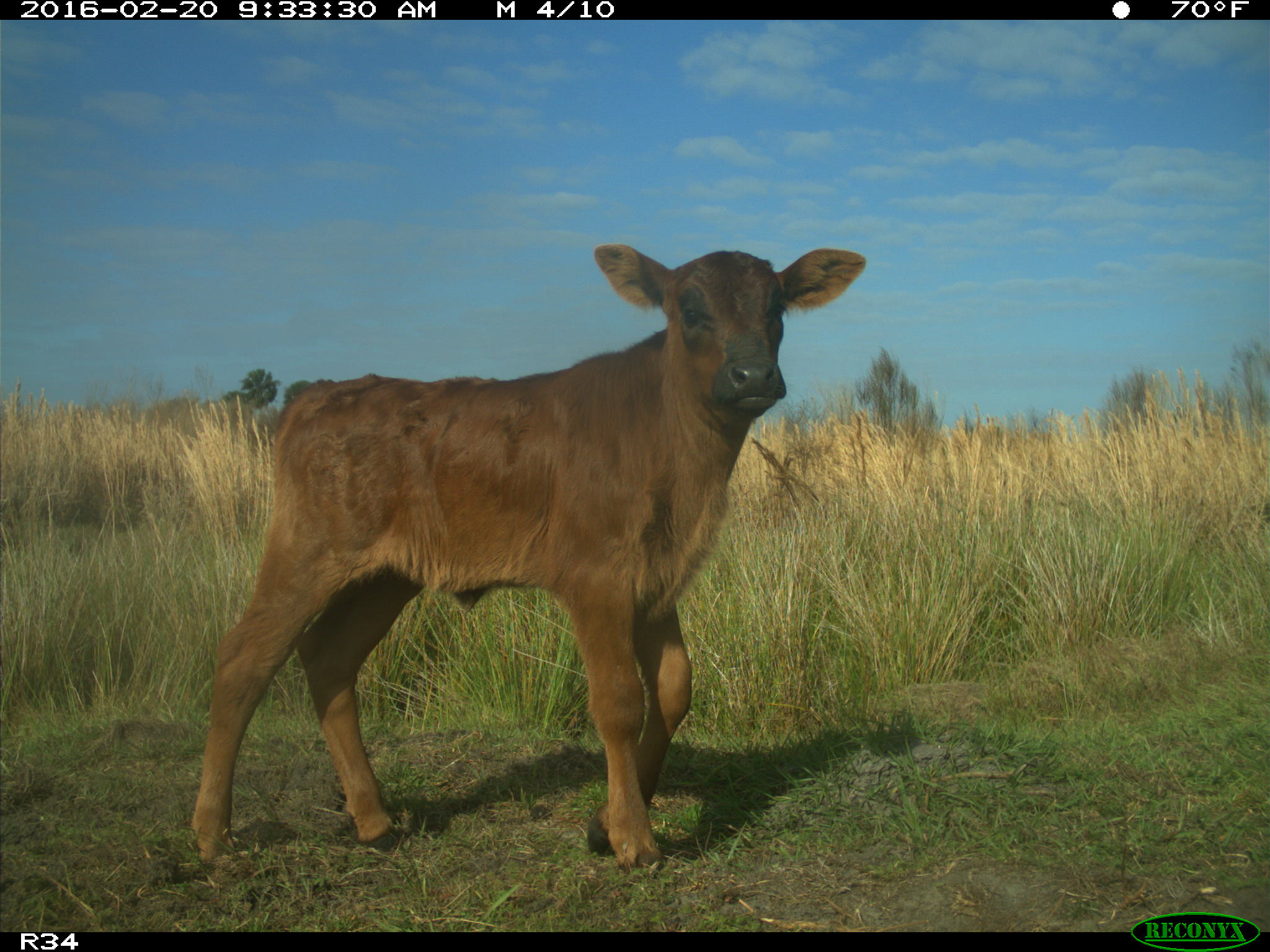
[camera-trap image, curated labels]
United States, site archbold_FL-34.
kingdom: Animalia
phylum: Chordata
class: Mammalia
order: Artiodactyla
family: Bovidae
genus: Bos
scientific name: Bos taurus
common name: domestic cow